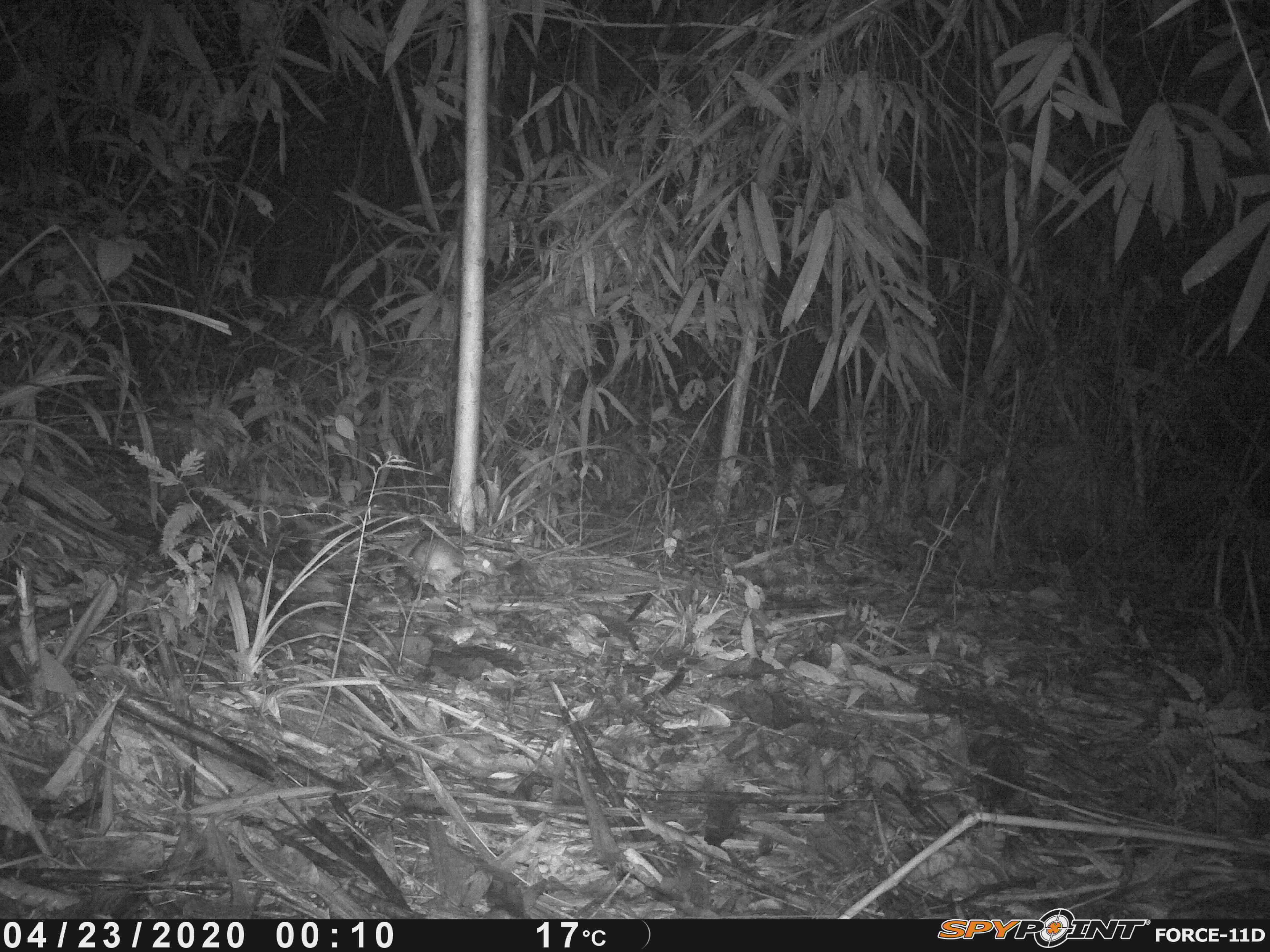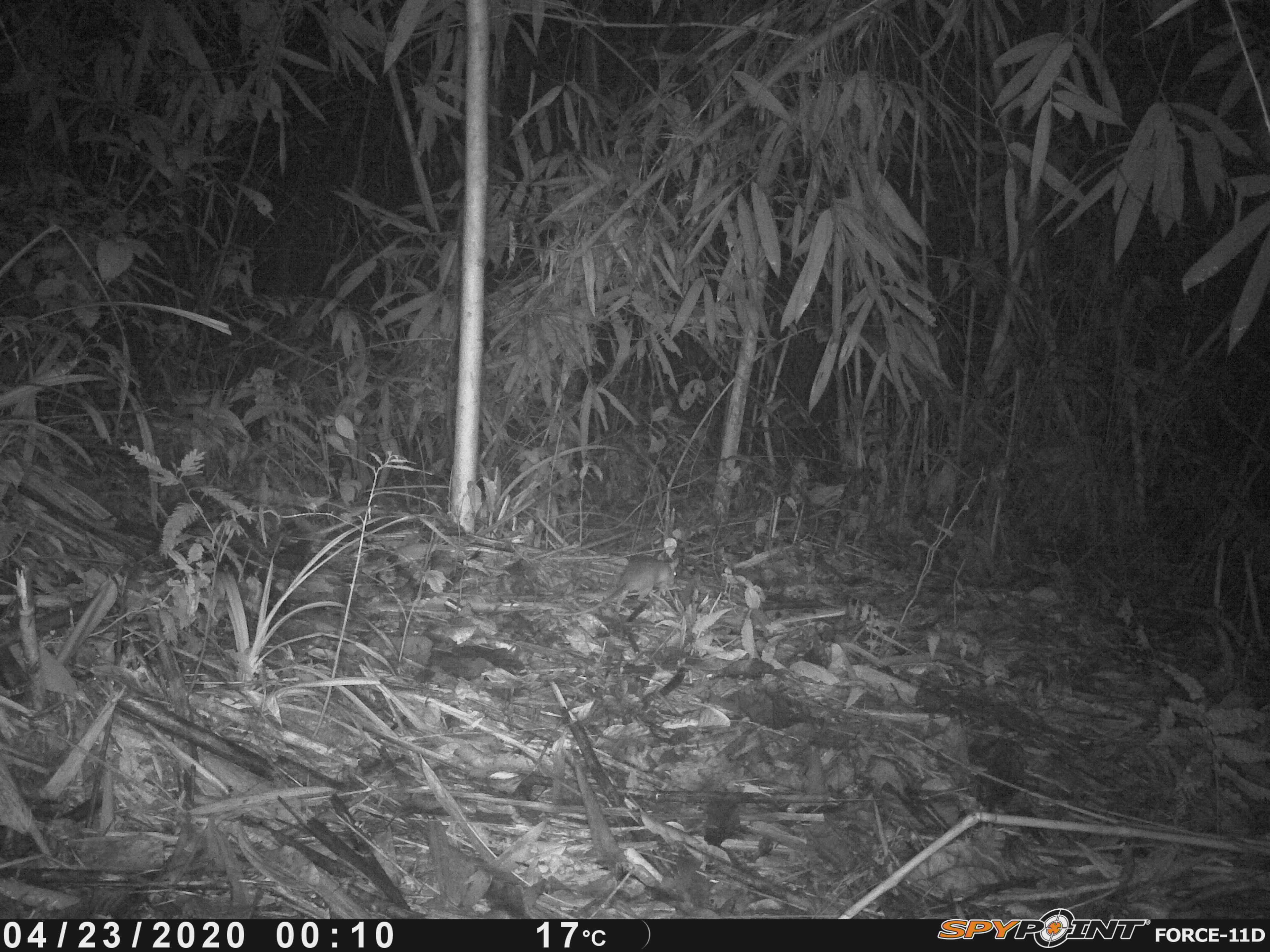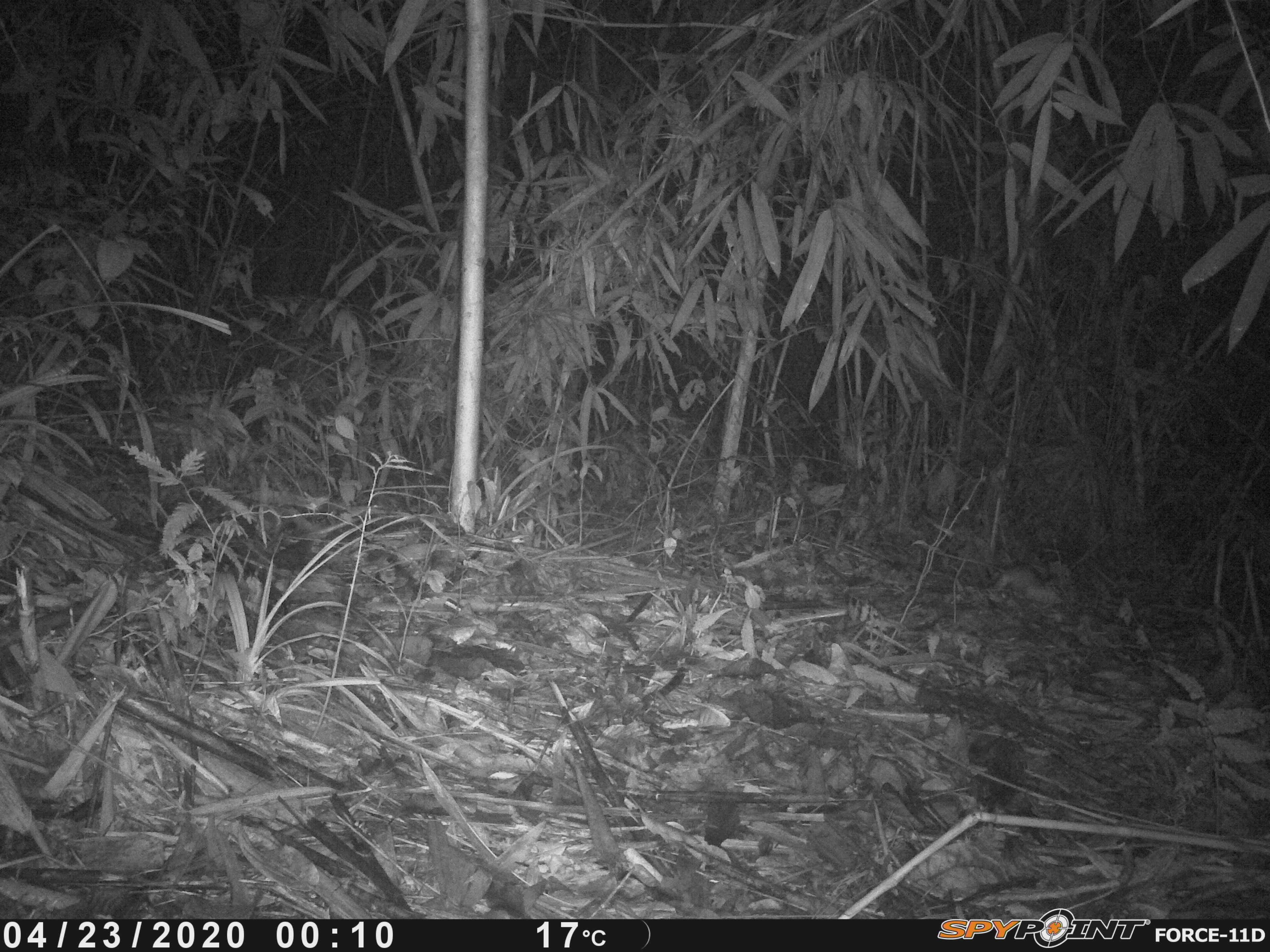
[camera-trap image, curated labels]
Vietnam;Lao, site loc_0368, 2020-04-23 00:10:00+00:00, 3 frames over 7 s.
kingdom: Animalia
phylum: Chordata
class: Mammalia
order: Rodentia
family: Muridae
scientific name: Muridae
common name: old-world mice and rats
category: unidentified murid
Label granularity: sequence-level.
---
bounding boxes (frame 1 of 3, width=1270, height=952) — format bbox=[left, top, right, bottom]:
unidentified murid: bbox=[407, 537, 498, 591]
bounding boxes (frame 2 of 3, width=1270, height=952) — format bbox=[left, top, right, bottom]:
unidentified murid: bbox=[551, 554, 679, 616]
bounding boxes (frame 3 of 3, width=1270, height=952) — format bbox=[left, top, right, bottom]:
unidentified murid: bbox=[936, 552, 1060, 601]